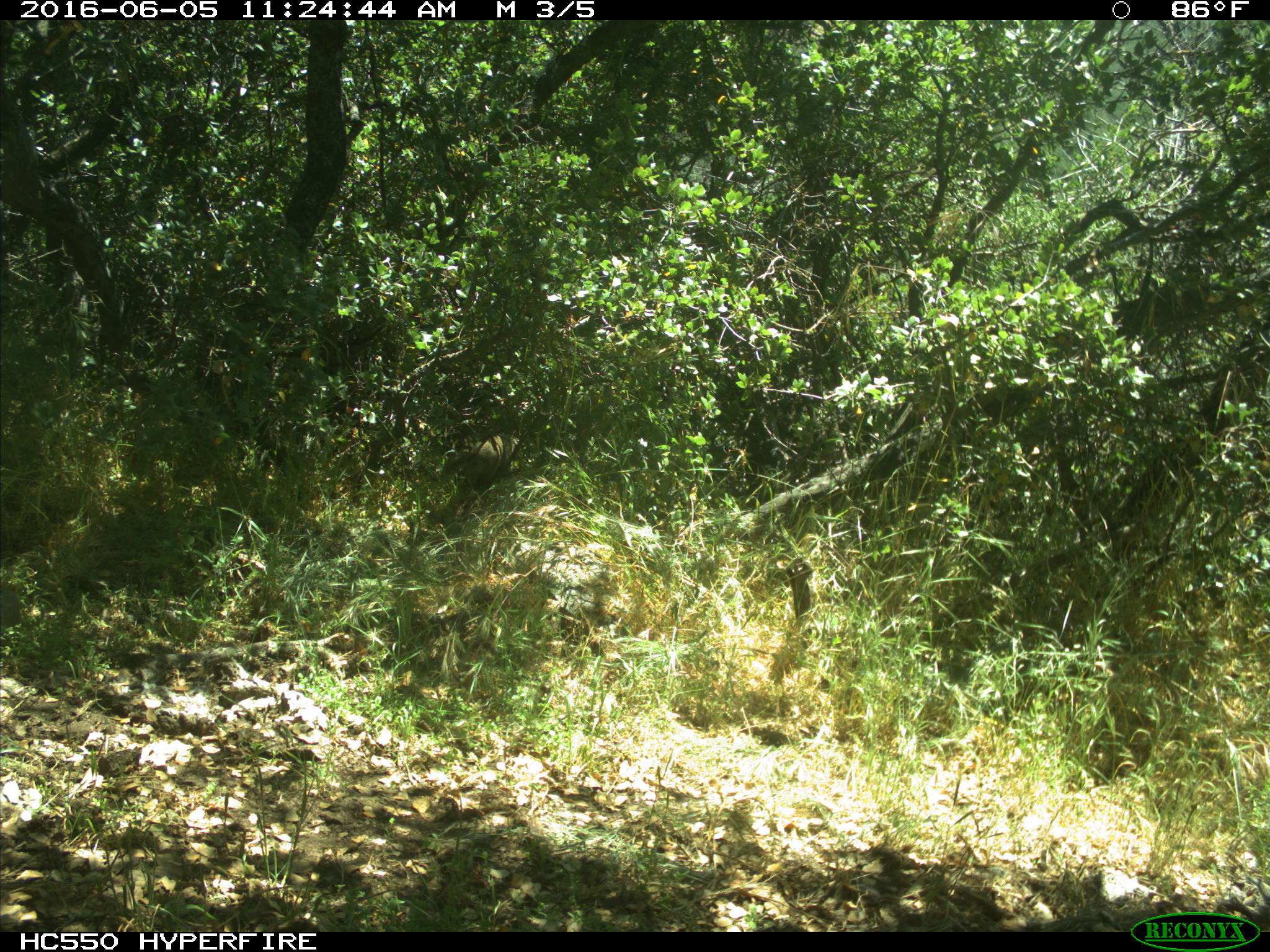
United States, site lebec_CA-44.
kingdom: Animalia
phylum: Chordata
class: Mammalia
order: Rodentia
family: Sciuridae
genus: Otospermophilus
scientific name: Otospermophilus beecheyi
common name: california ground squirrel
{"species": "Otospermophilus beecheyi (california ground squirrel)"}